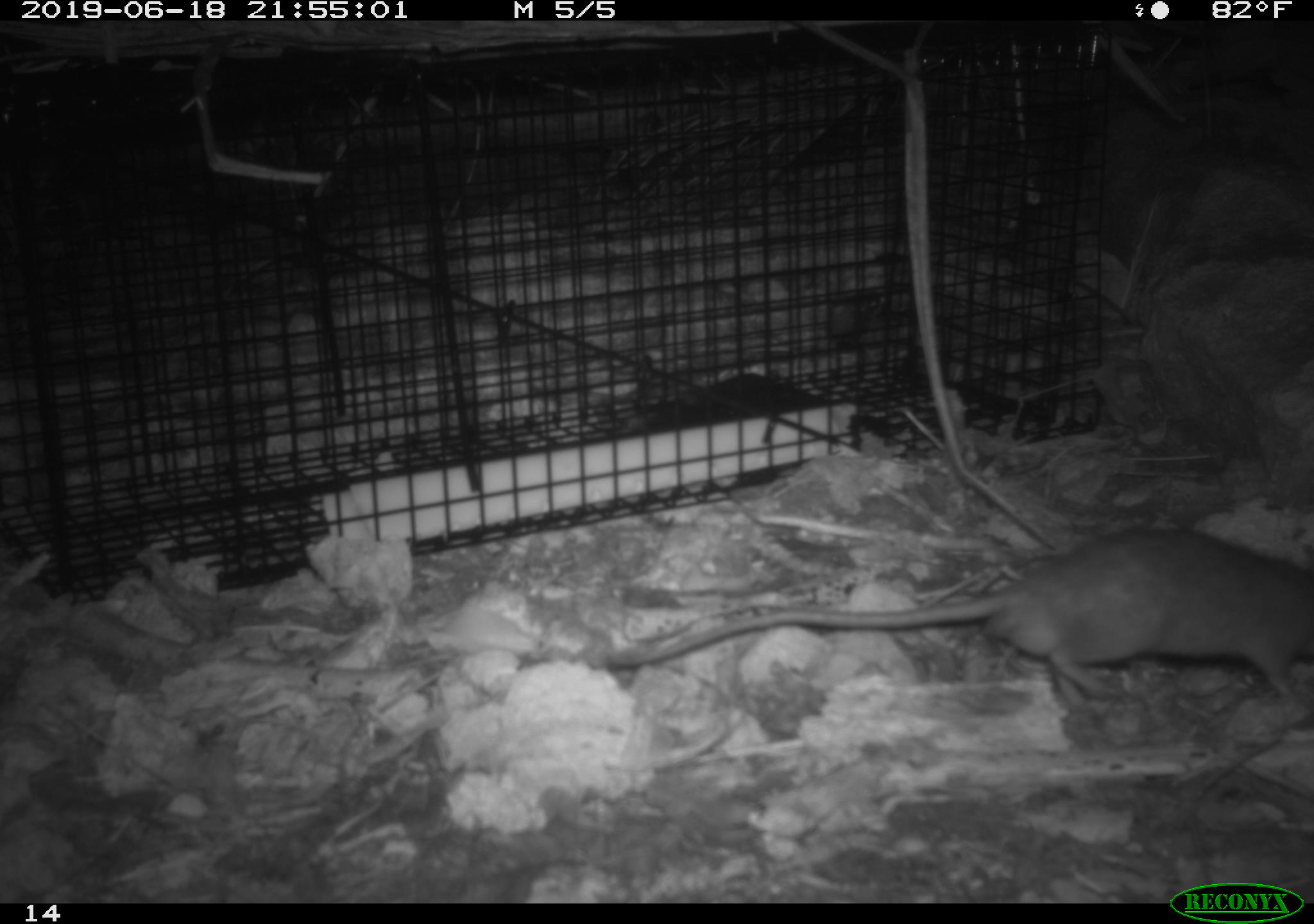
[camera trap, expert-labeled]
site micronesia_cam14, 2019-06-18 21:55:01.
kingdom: Animalia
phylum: Chordata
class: Mammalia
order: Rodentia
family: Muridae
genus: Rattus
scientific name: Rattus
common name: rat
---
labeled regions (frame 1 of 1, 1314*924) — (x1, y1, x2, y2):
rat: (578, 526, 1310, 726)